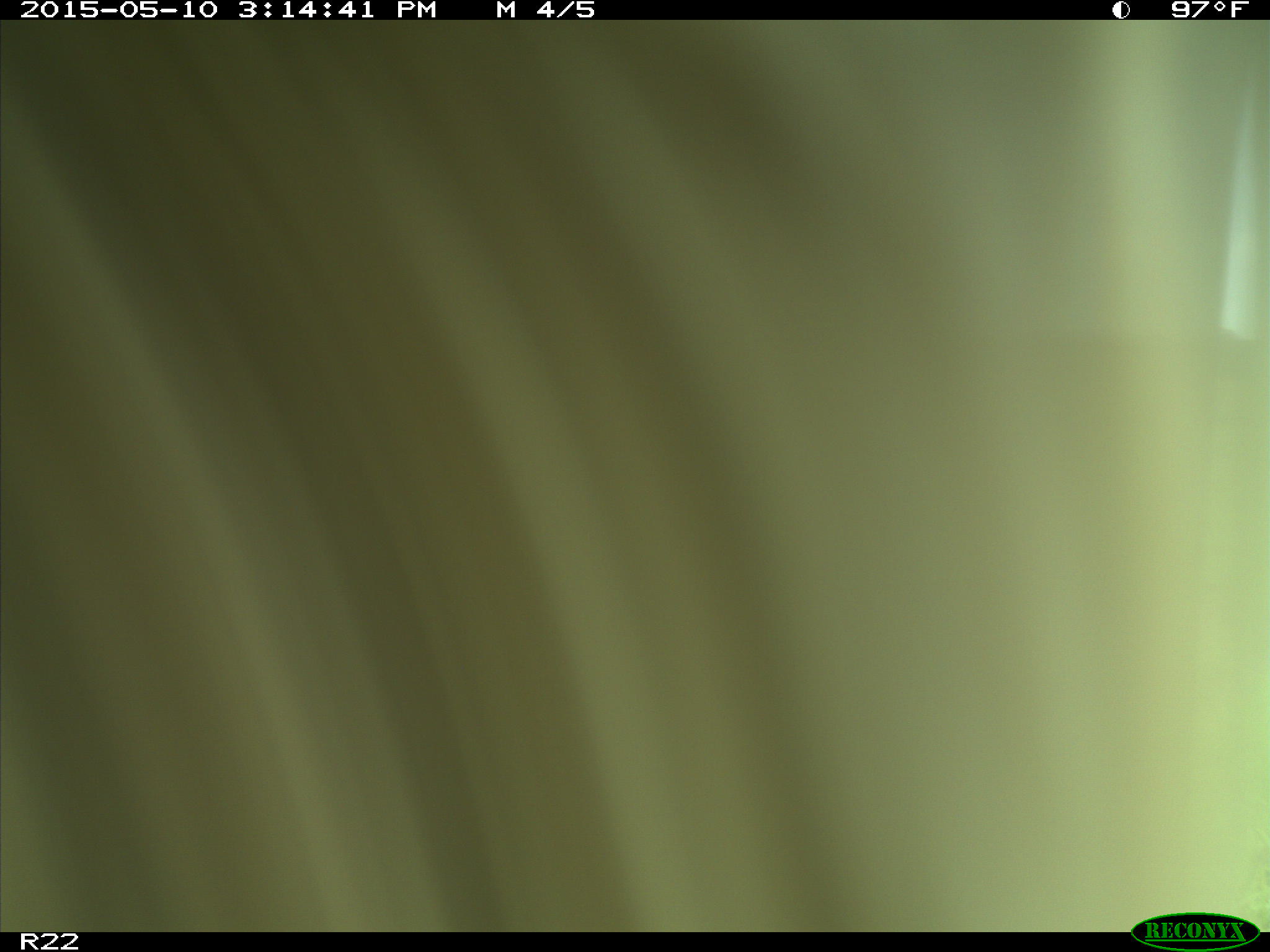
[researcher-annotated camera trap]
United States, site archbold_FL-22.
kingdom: Animalia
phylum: Chordata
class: Mammalia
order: Artiodactyla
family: Bovidae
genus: Bos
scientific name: Bos taurus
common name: domestic cow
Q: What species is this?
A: Bos taurus (domestic cow).